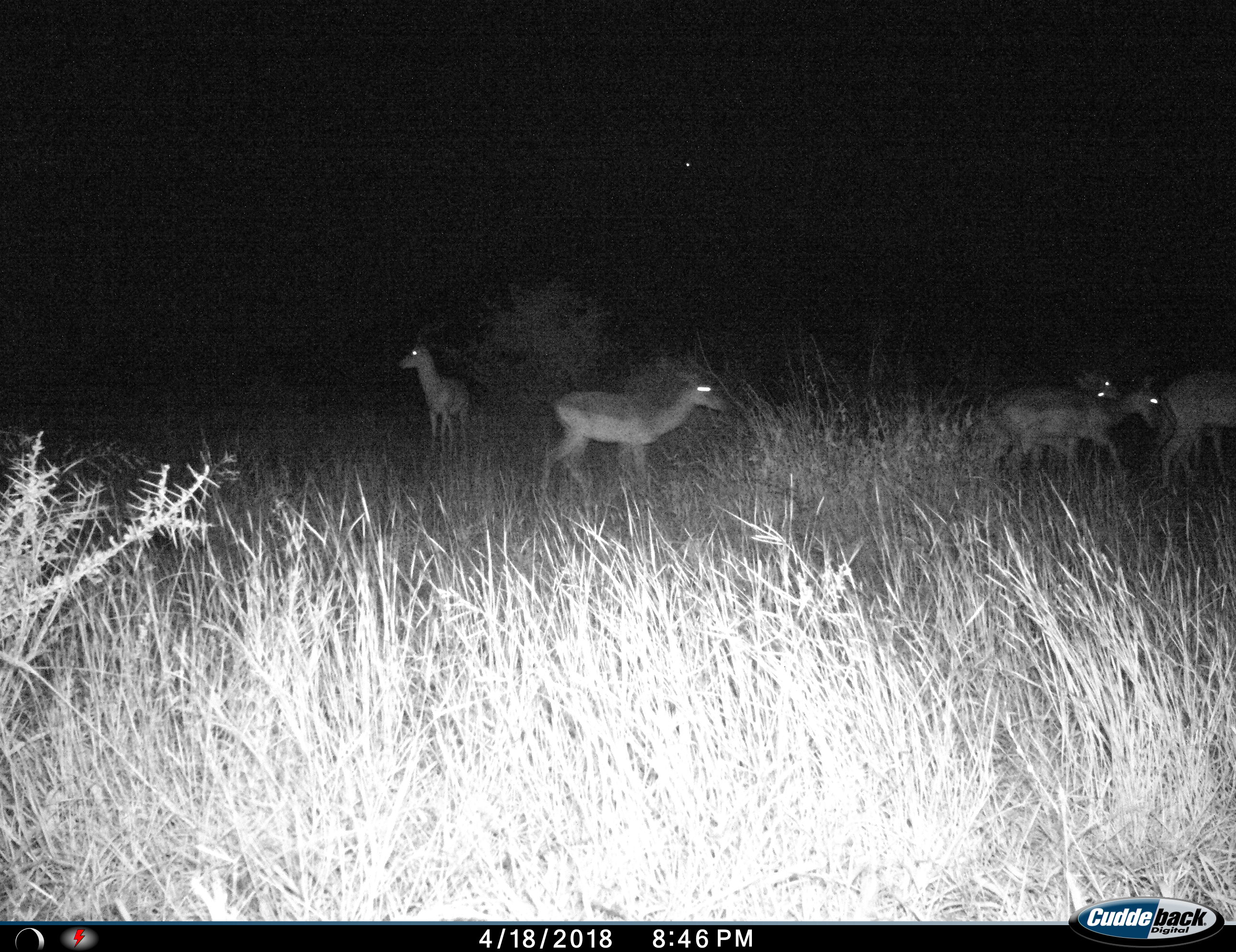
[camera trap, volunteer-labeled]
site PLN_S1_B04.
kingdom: Animalia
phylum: Chordata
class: Mammalia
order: Artiodactyla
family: Bovidae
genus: Aepyceros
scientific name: Aepyceros melampus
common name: impala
Impala (Aepyceros melampus), count 6. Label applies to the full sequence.